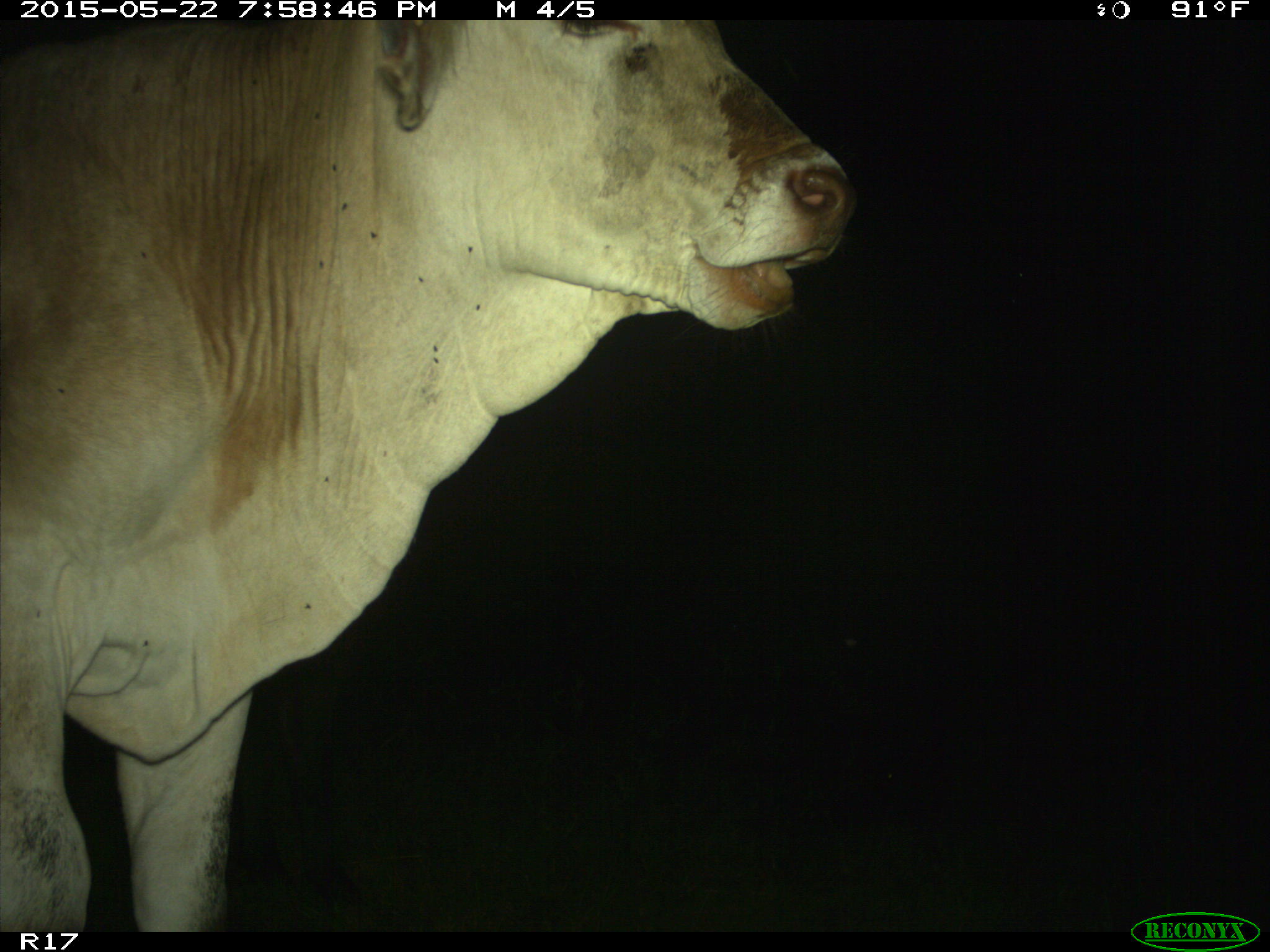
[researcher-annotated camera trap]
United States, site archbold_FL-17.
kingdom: Animalia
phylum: Chordata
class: Mammalia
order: Artiodactyla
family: Bovidae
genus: Bos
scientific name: Bos taurus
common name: domestic cow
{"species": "Bos taurus (domestic cow)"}